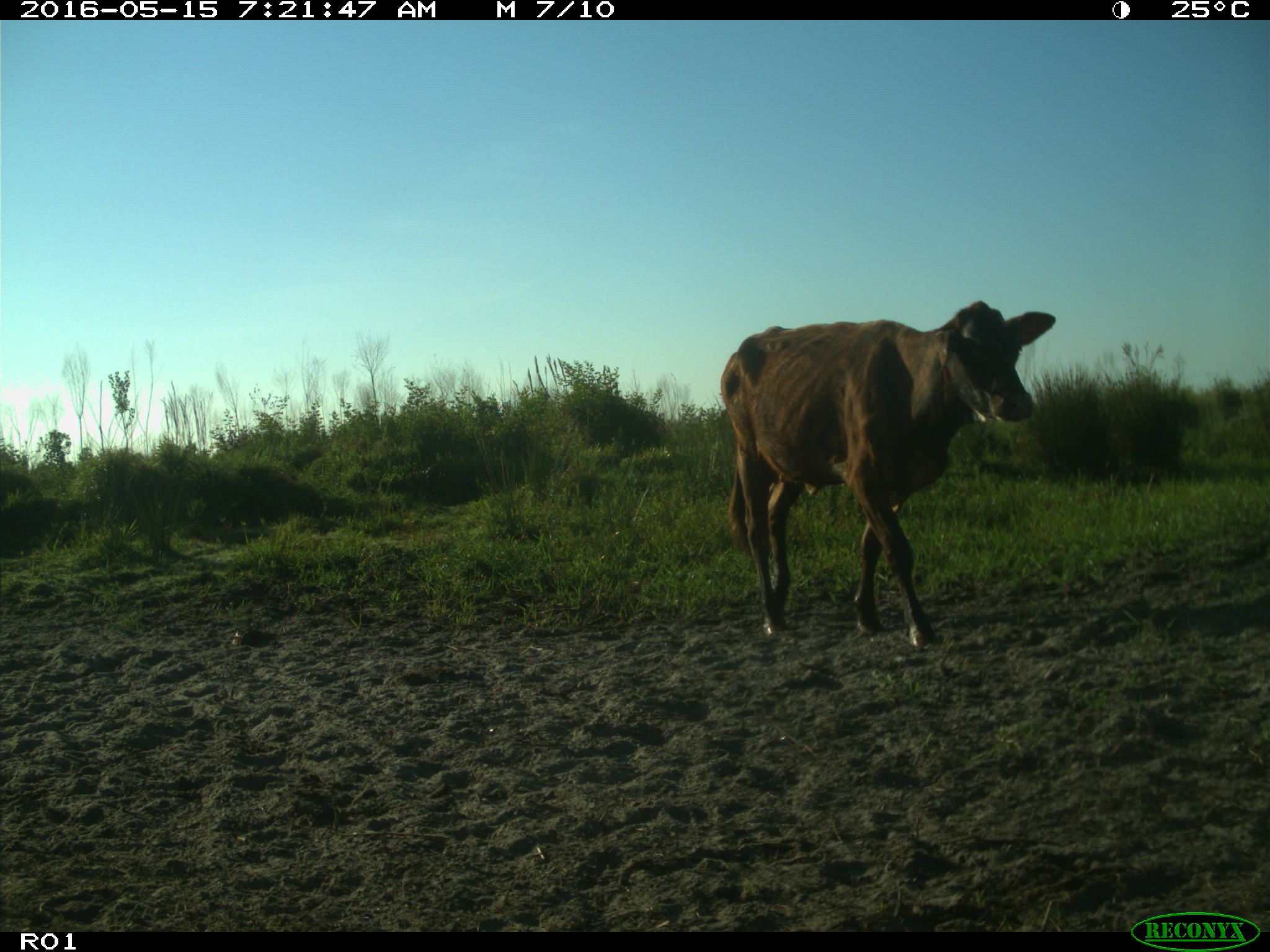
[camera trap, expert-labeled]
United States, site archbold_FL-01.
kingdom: Animalia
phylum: Chordata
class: Mammalia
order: Artiodactyla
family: Bovidae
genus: Bos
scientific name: Bos taurus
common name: domestic cow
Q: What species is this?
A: Bos taurus (domestic cow).